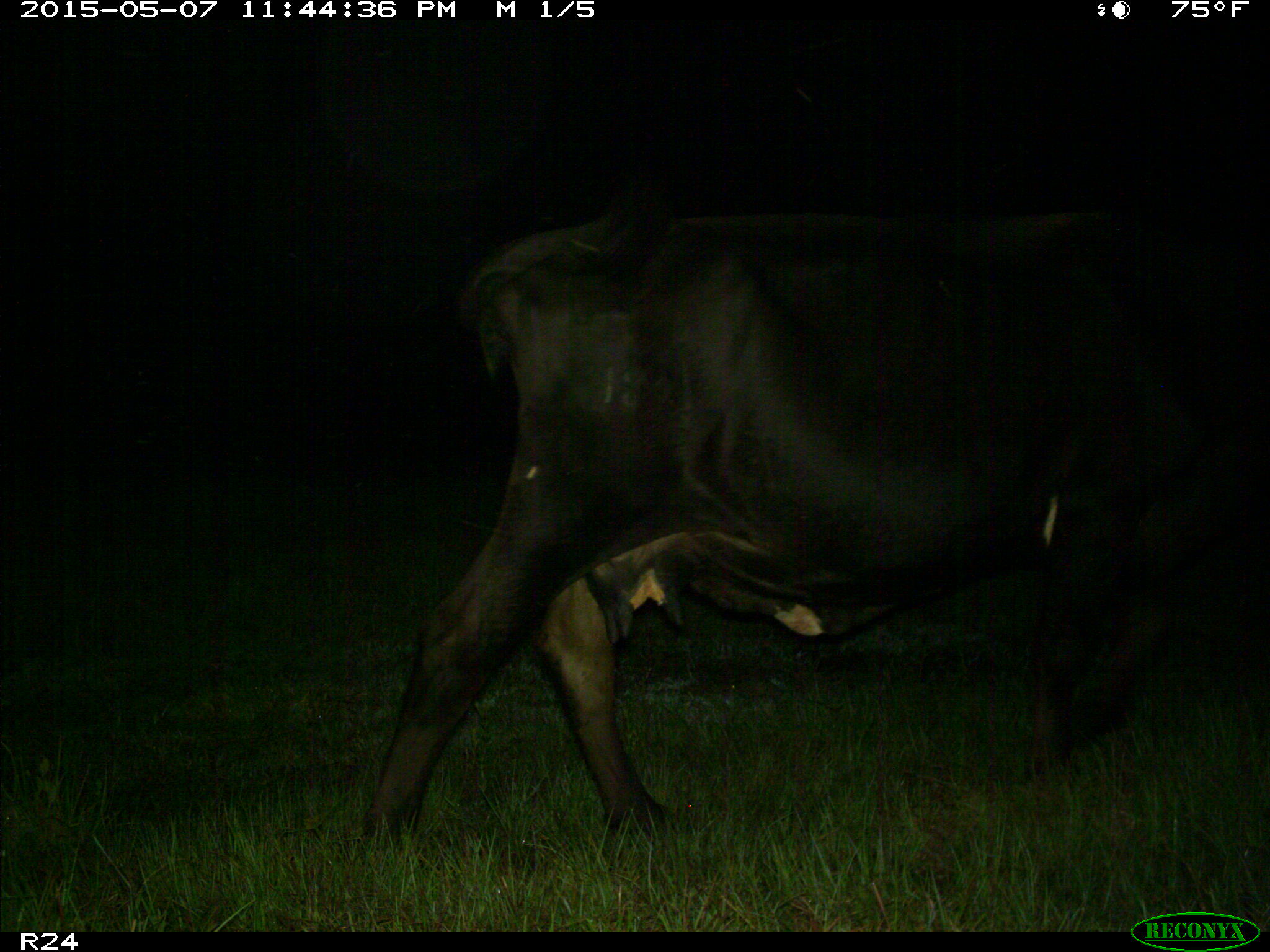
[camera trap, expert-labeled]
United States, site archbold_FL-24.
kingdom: Animalia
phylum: Chordata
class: Mammalia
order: Artiodactyla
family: Bovidae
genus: Bos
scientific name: Bos taurus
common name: domestic cow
Bos taurus (domestic cow).